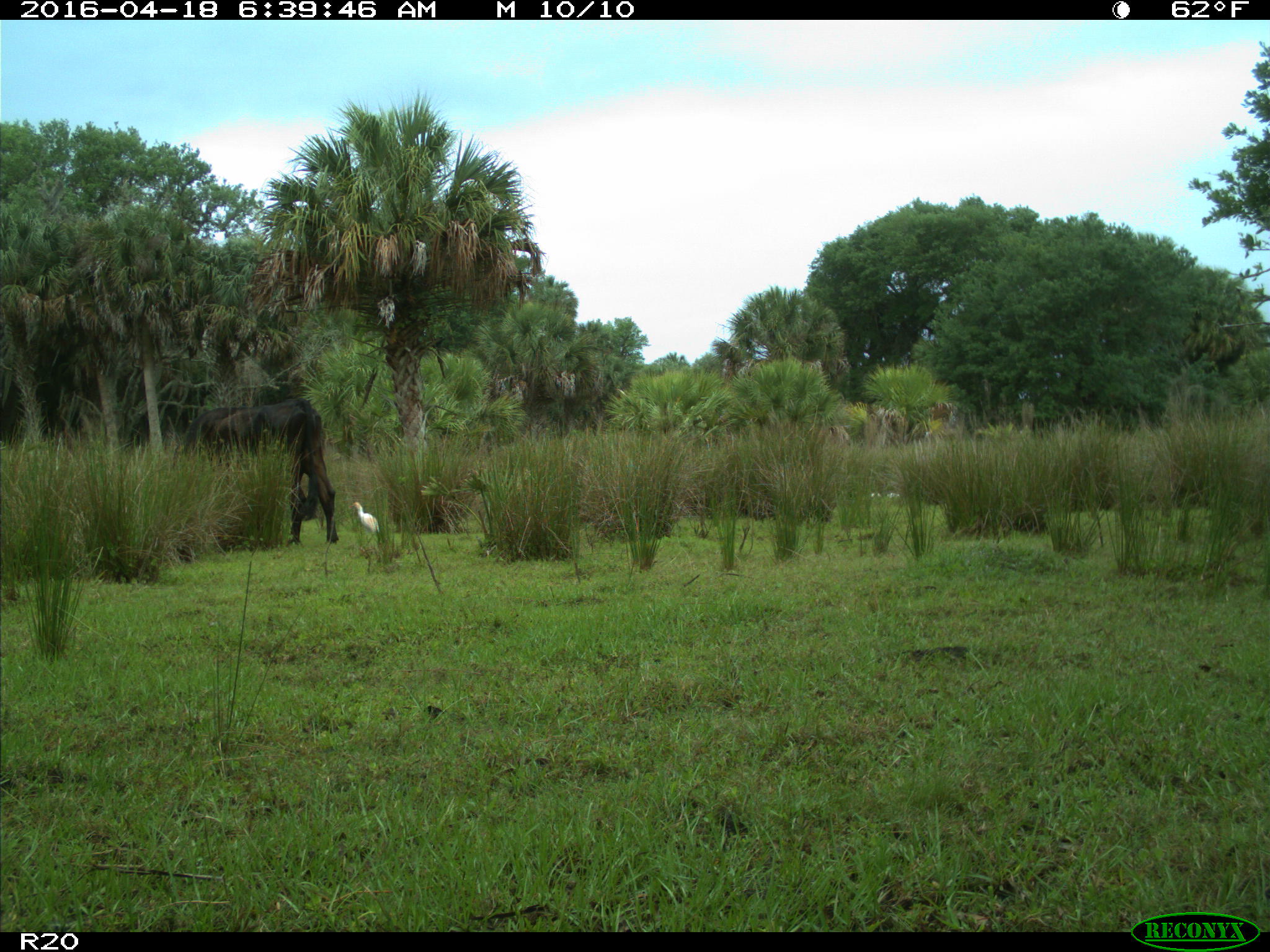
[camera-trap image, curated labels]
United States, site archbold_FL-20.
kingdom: Animalia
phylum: Chordata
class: Mammalia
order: Artiodactyla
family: Bovidae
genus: Bos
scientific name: Bos taurus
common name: domestic cow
Bos taurus (domestic cow).